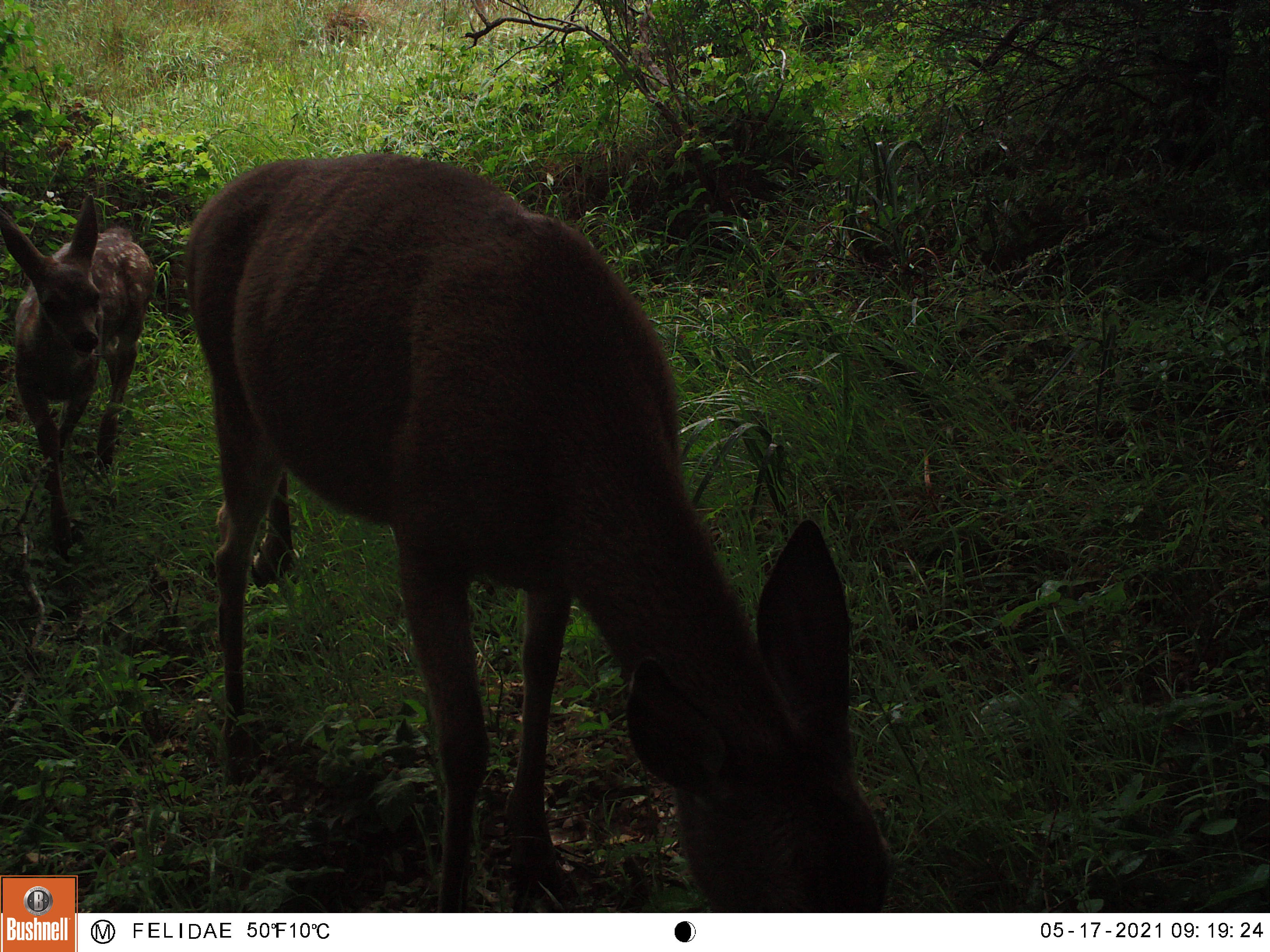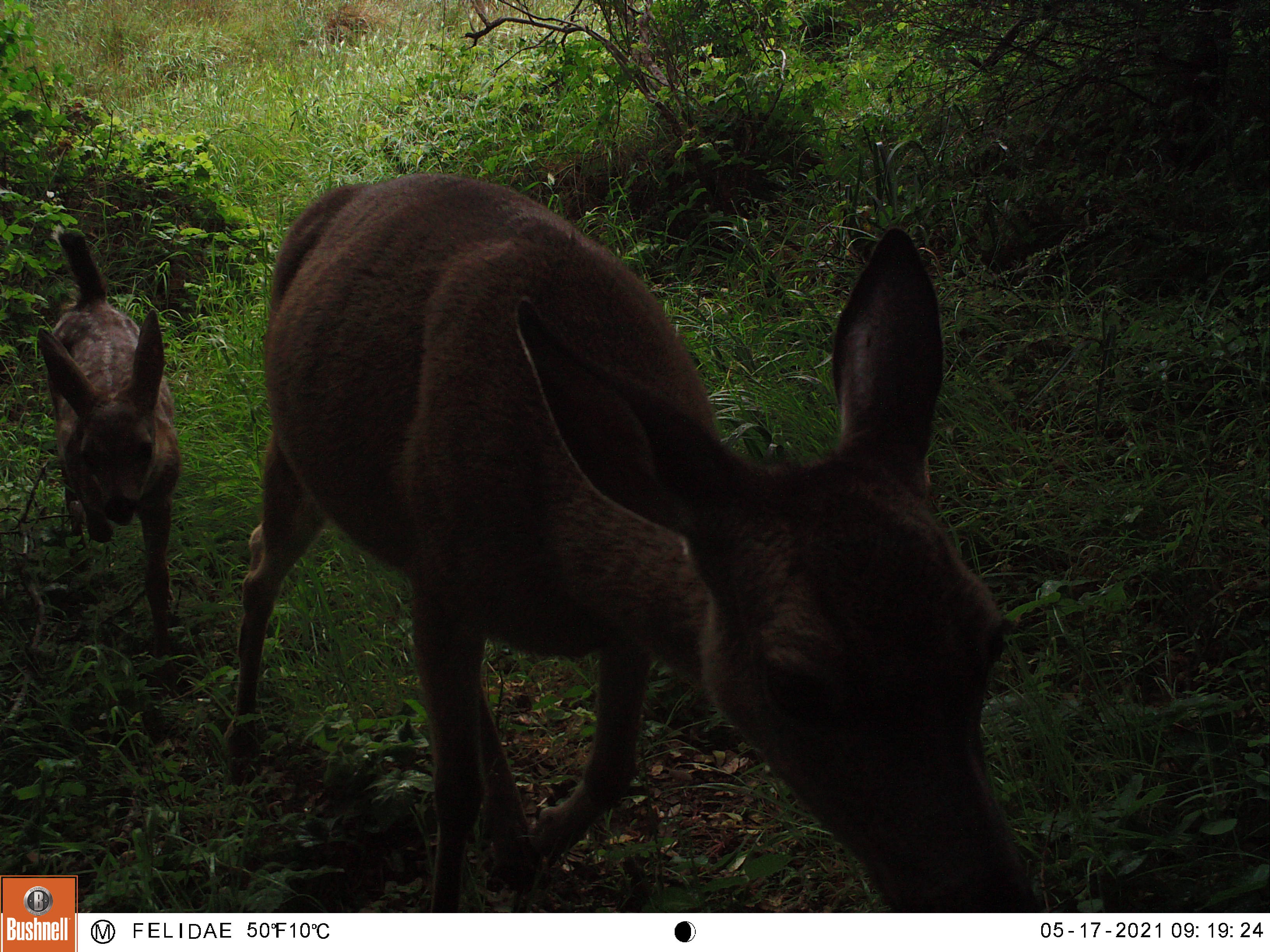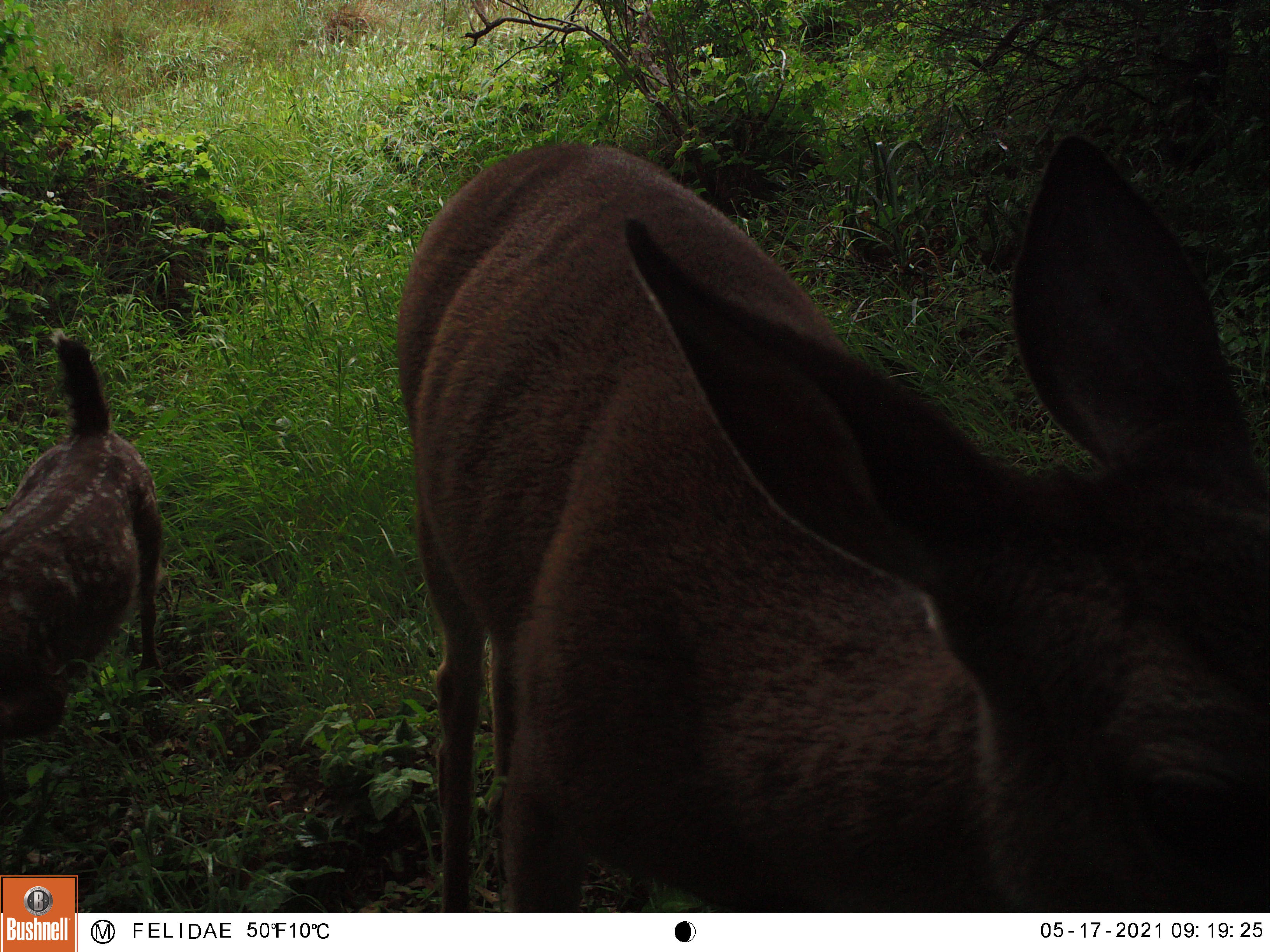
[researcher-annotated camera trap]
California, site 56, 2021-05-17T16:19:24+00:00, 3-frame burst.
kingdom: Animalia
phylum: Chordata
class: Mammalia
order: Artiodactyla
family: Cervidae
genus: Odocoileus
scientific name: Odocoileus hemionus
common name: mule deer